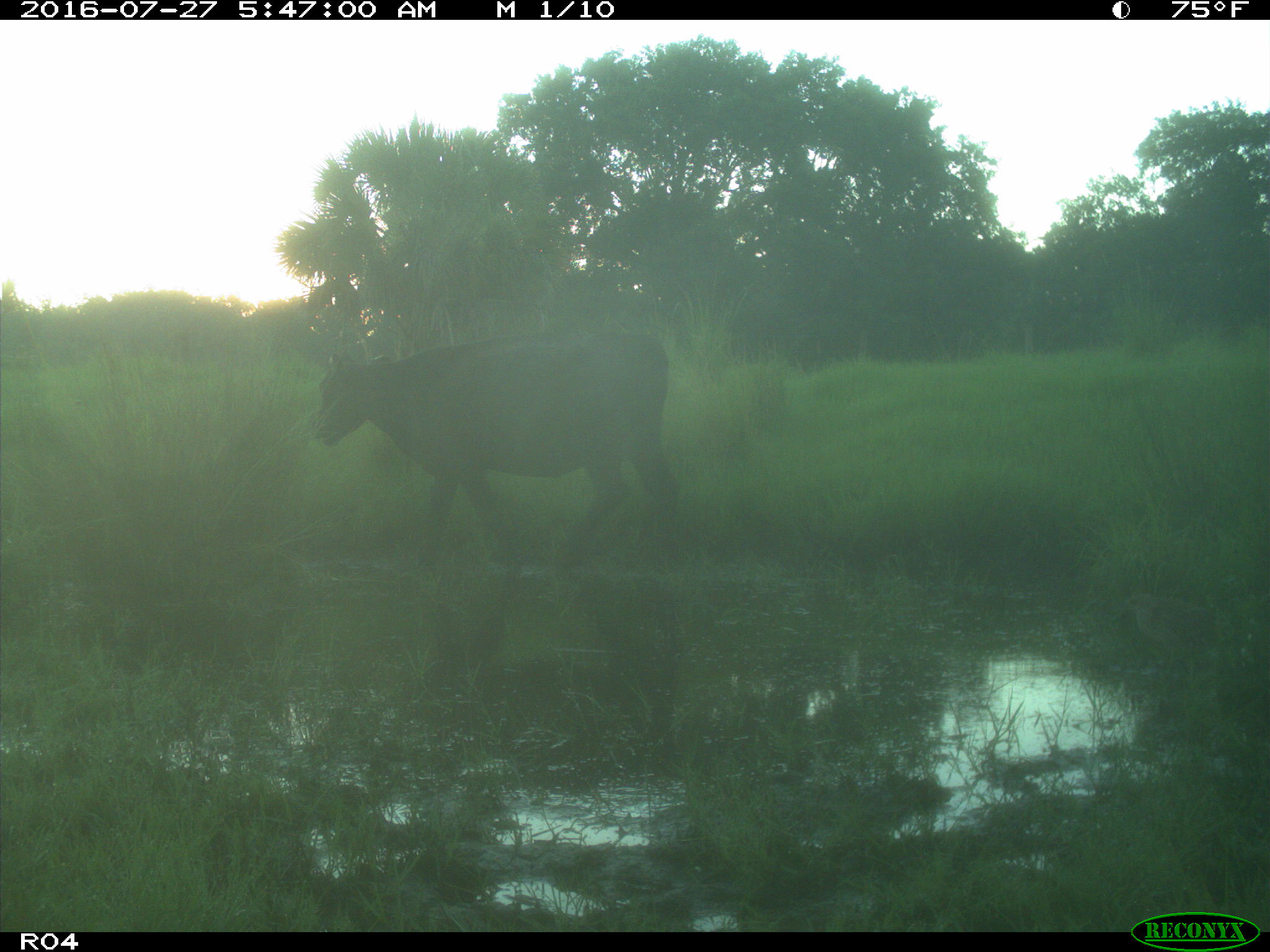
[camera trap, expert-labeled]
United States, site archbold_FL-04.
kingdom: Animalia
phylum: Chordata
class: Mammalia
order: Artiodactyla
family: Bovidae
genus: Bos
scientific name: Bos taurus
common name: domestic cow